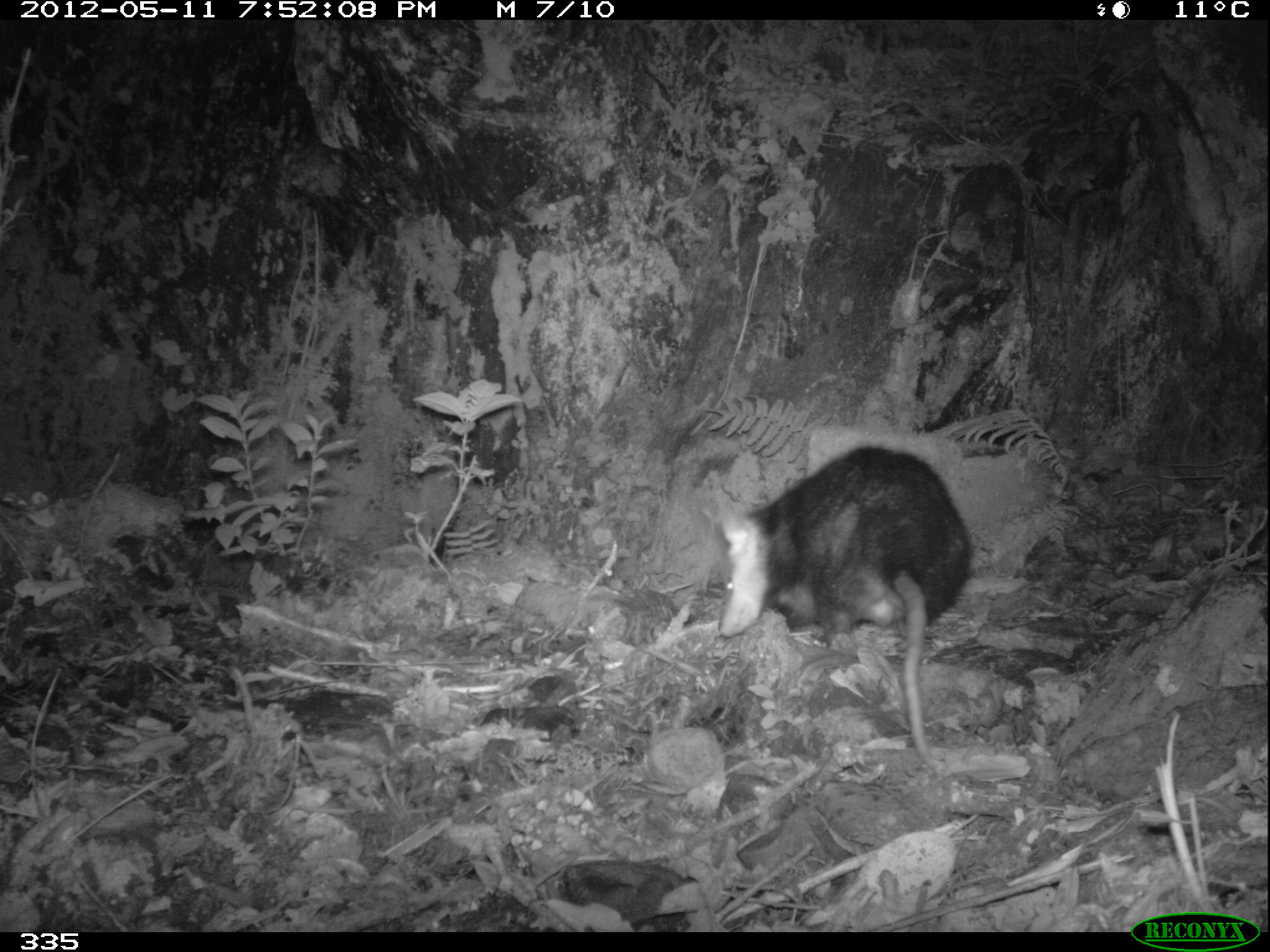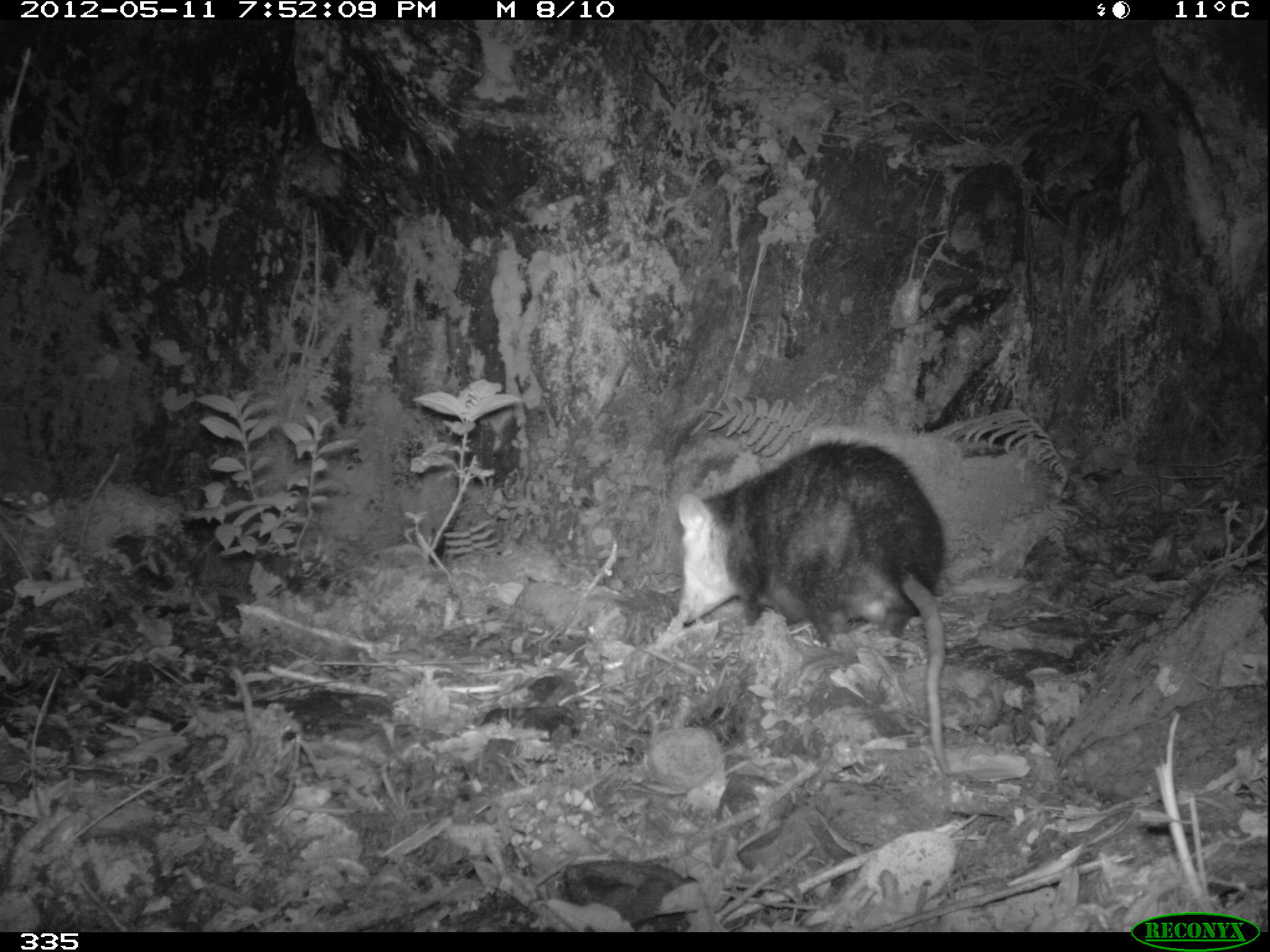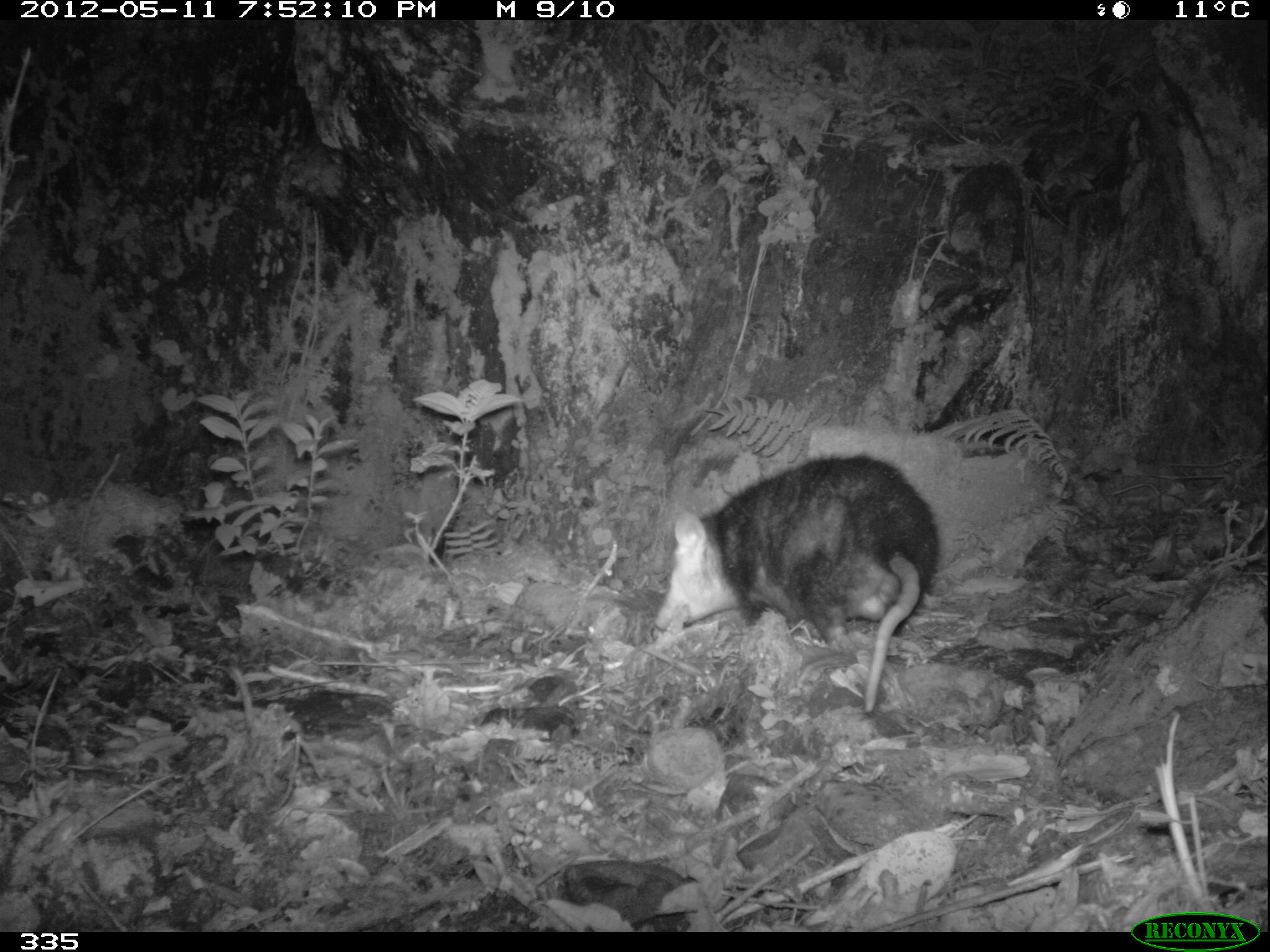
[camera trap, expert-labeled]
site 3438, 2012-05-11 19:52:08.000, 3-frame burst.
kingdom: Animalia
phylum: Chordata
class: Mammalia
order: Didelphimorphia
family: Didelphidae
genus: Didelphis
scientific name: Didelphis pernigra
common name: andean white-eared opossum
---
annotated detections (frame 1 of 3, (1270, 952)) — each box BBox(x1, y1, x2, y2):
didelphis pernigra: BBox(716, 441, 971, 763)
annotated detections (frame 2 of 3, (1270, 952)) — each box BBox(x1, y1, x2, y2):
didelphis pernigra: BBox(675, 436, 948, 777)